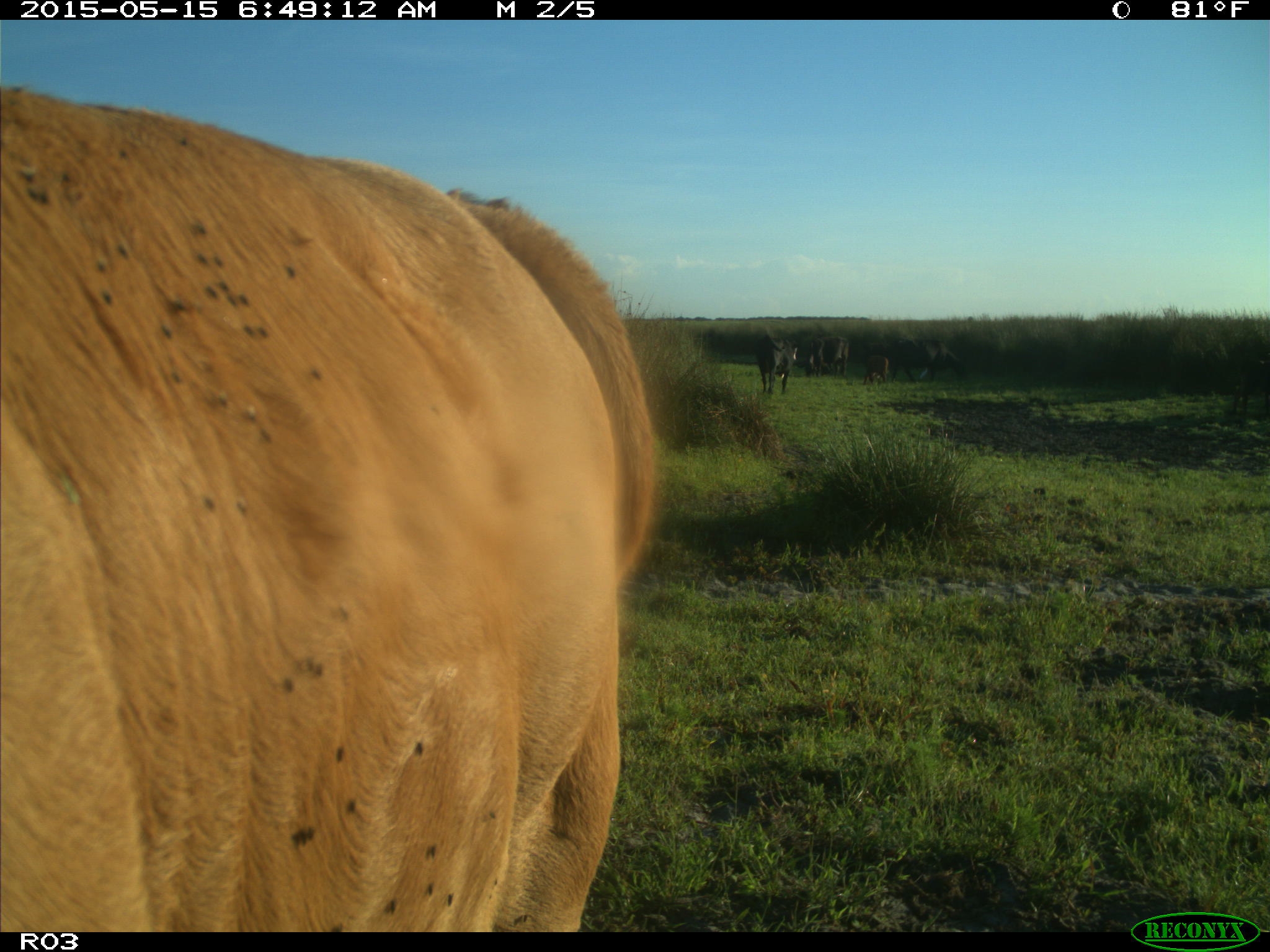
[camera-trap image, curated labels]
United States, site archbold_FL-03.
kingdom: Animalia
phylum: Chordata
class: Mammalia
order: Artiodactyla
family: Bovidae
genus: Bos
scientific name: Bos taurus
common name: domestic cow